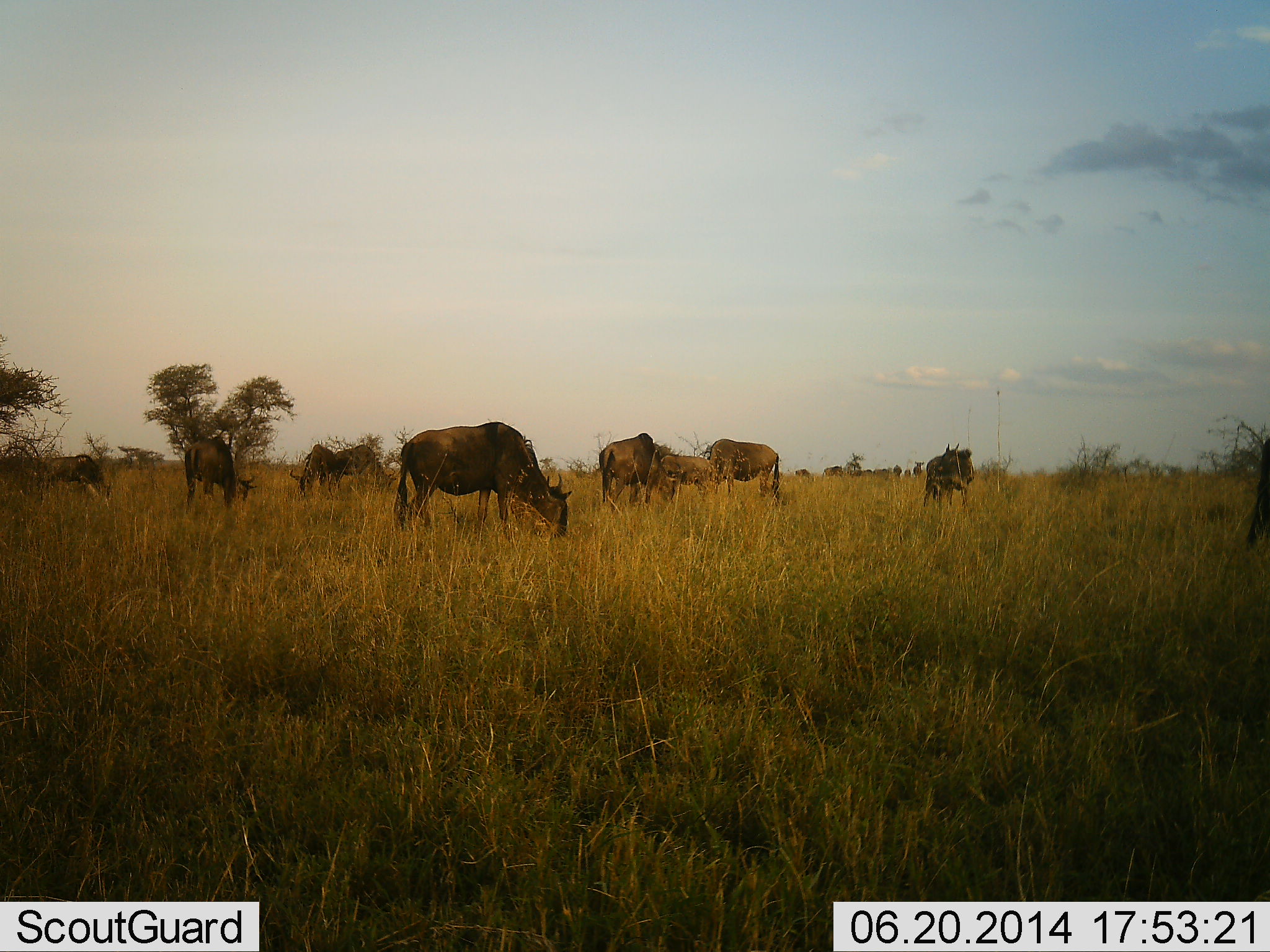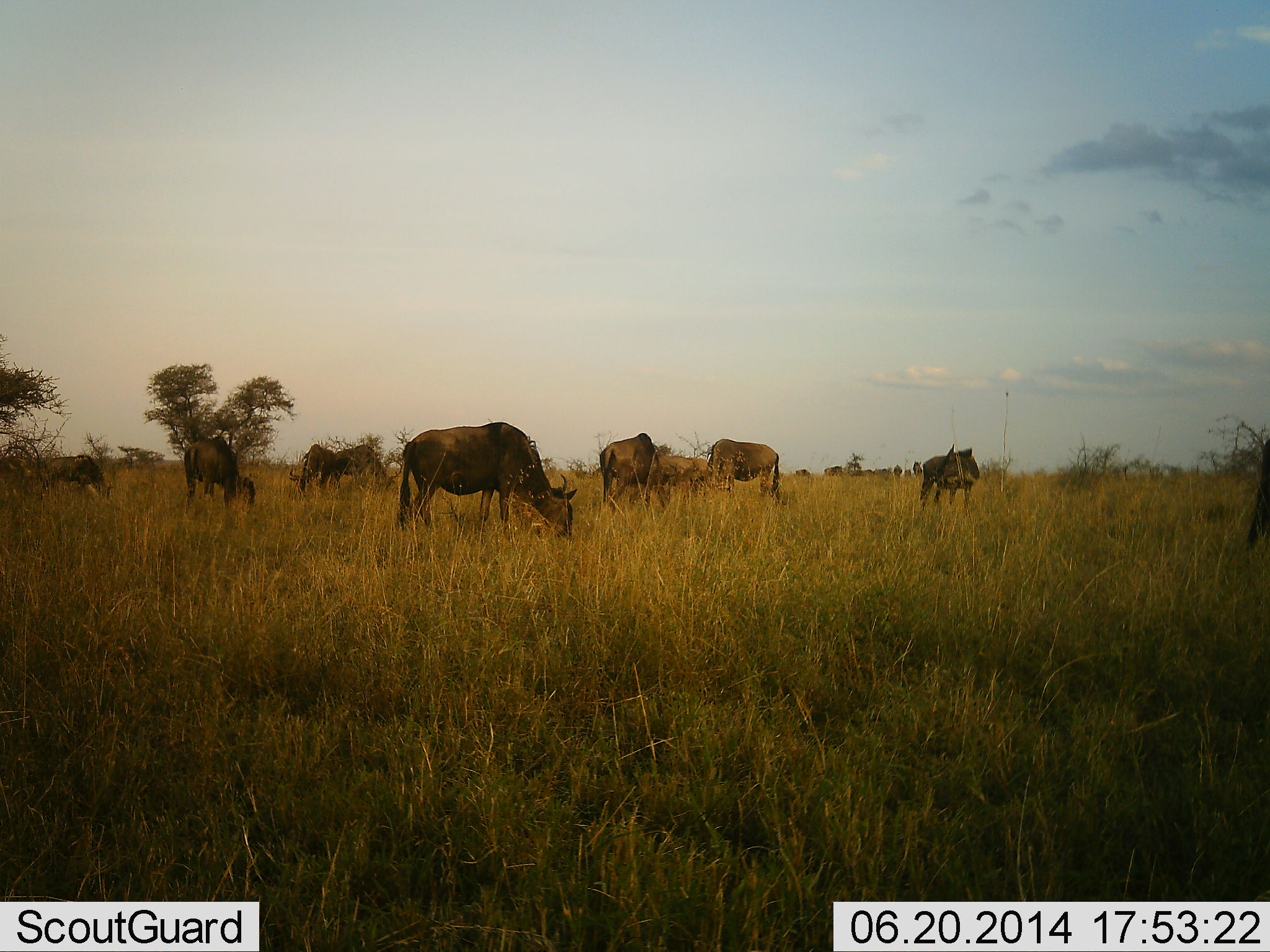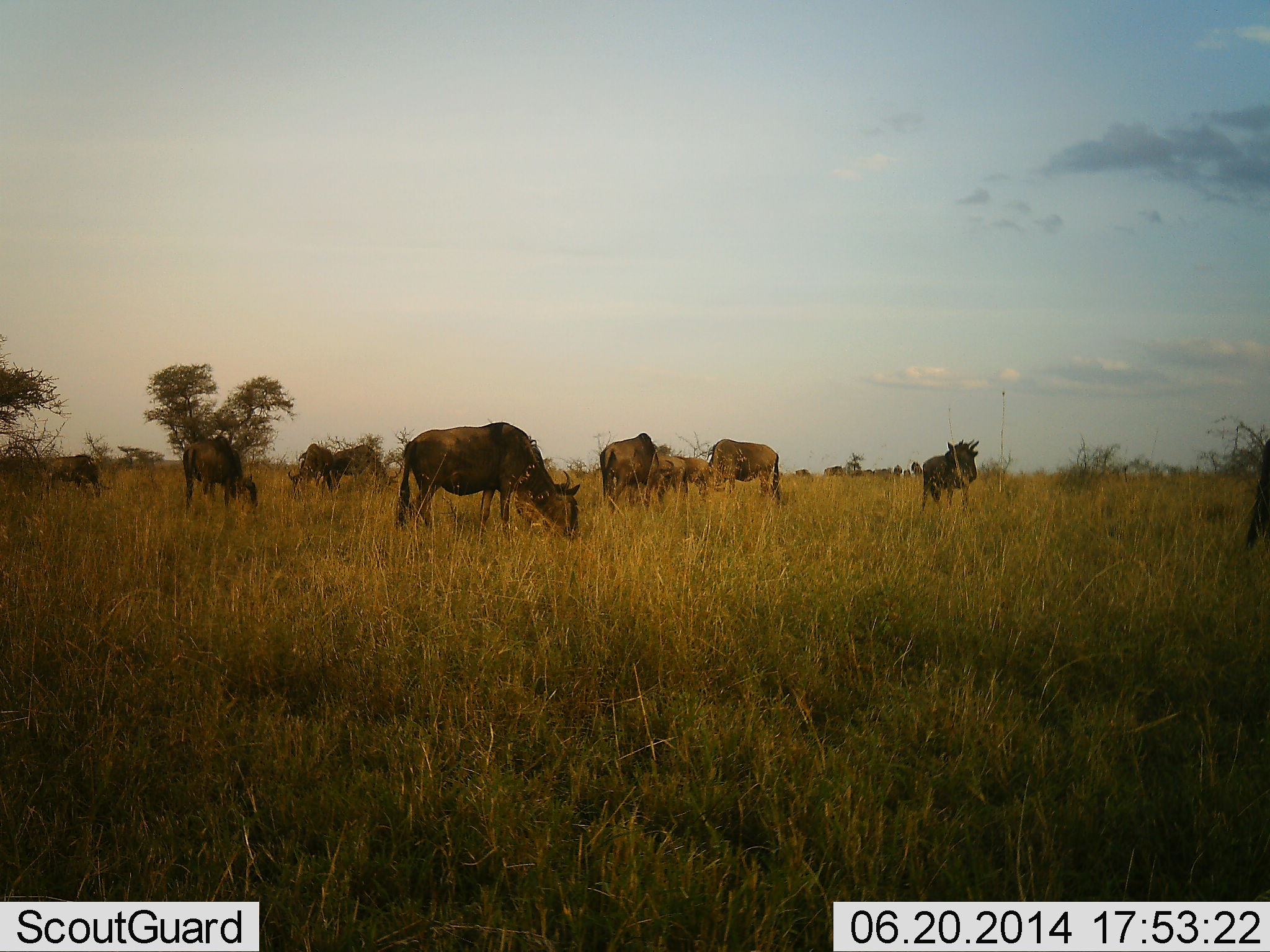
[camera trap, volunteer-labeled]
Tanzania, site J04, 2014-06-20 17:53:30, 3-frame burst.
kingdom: Animalia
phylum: Chordata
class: Mammalia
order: Artiodactyla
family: Bovidae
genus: Connochaetes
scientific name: Connochaetes taurinus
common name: blue wildebeest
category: wildebeest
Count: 8.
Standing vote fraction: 50%.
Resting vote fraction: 10%.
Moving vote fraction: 10%.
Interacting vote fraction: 20%.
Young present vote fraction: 10%.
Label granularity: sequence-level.